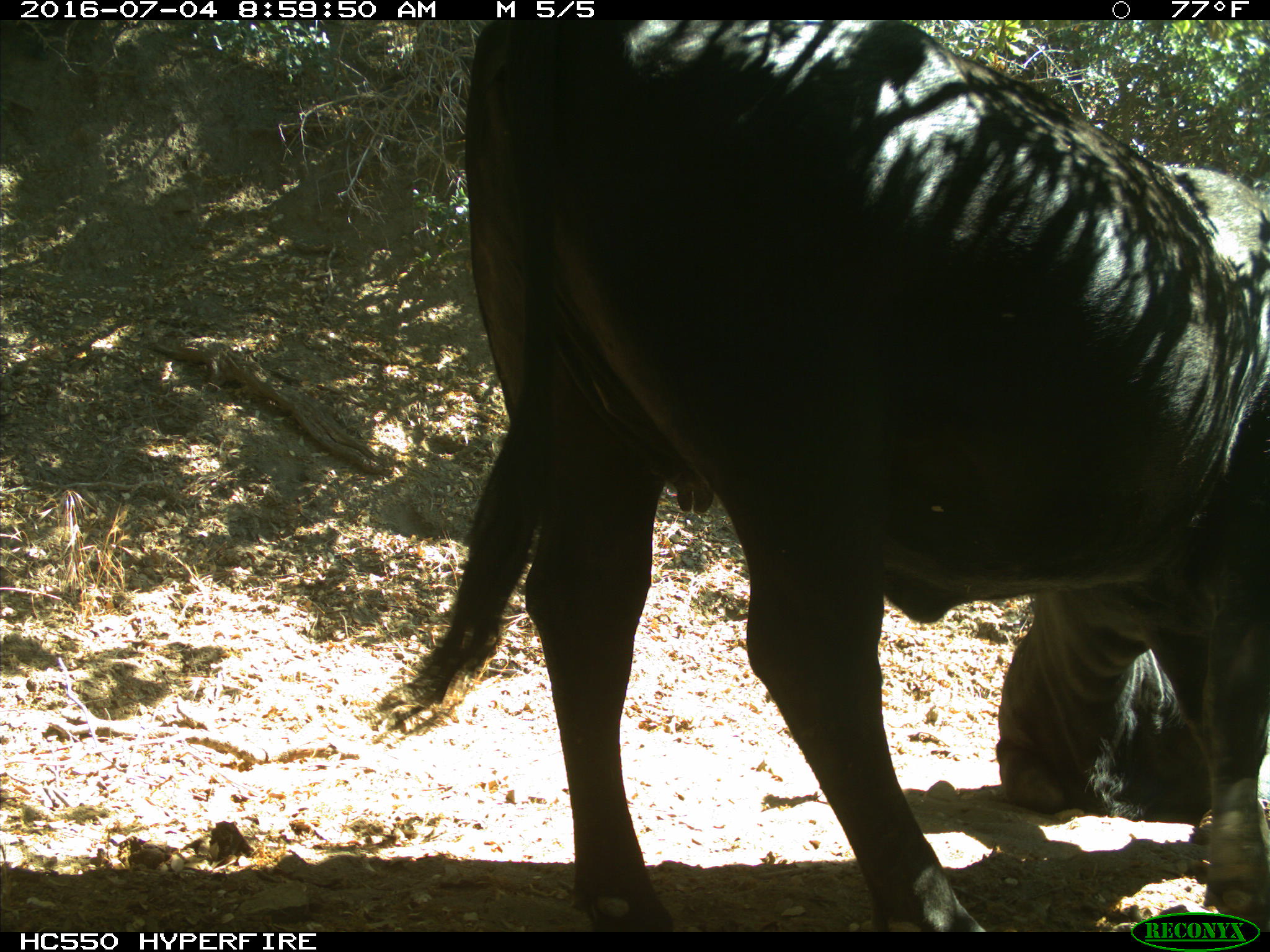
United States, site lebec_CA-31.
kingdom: Animalia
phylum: Chordata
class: Mammalia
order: Artiodactyla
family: Bovidae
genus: Bos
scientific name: Bos taurus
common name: domestic cow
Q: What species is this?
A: Bos taurus (domestic cow).